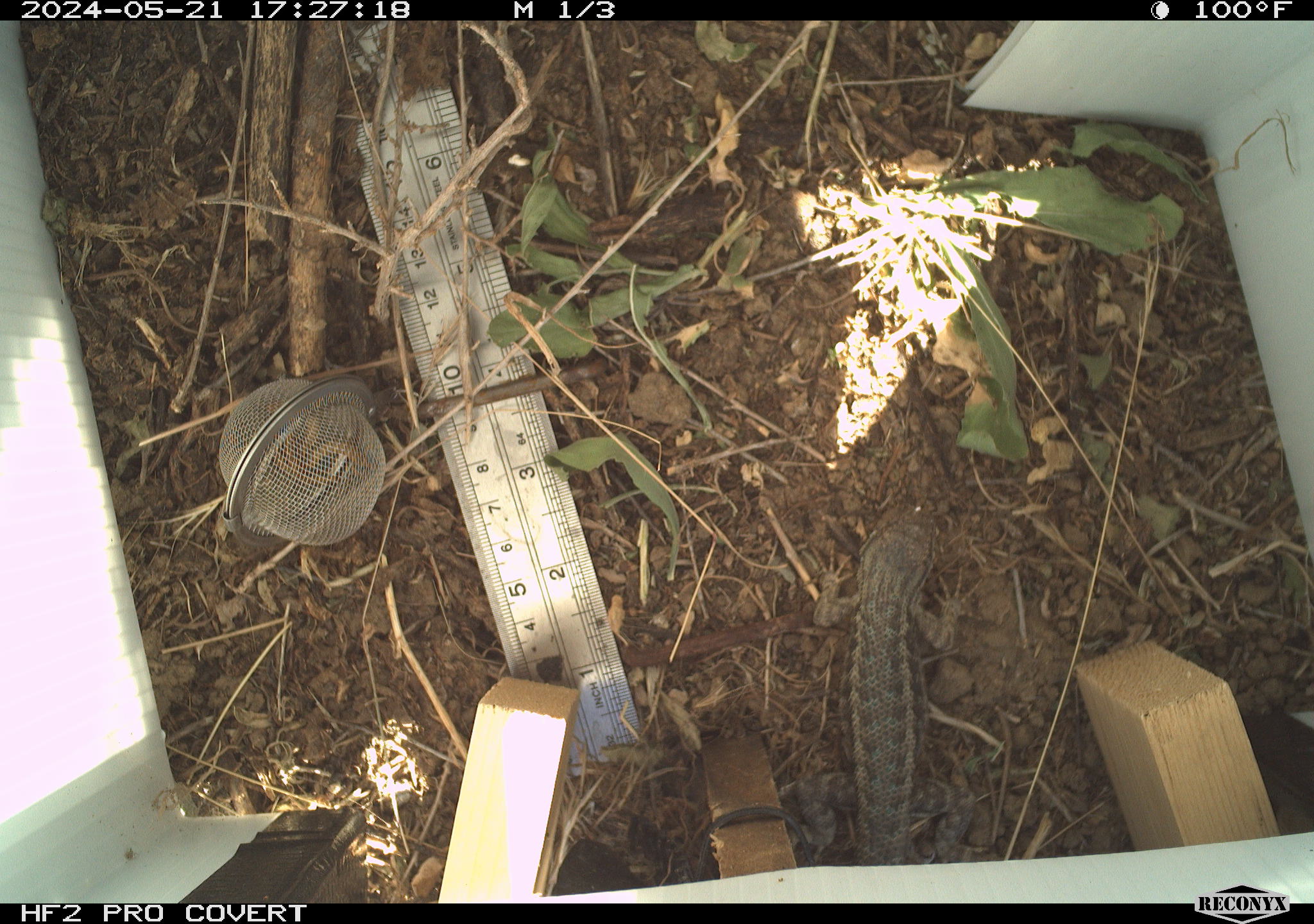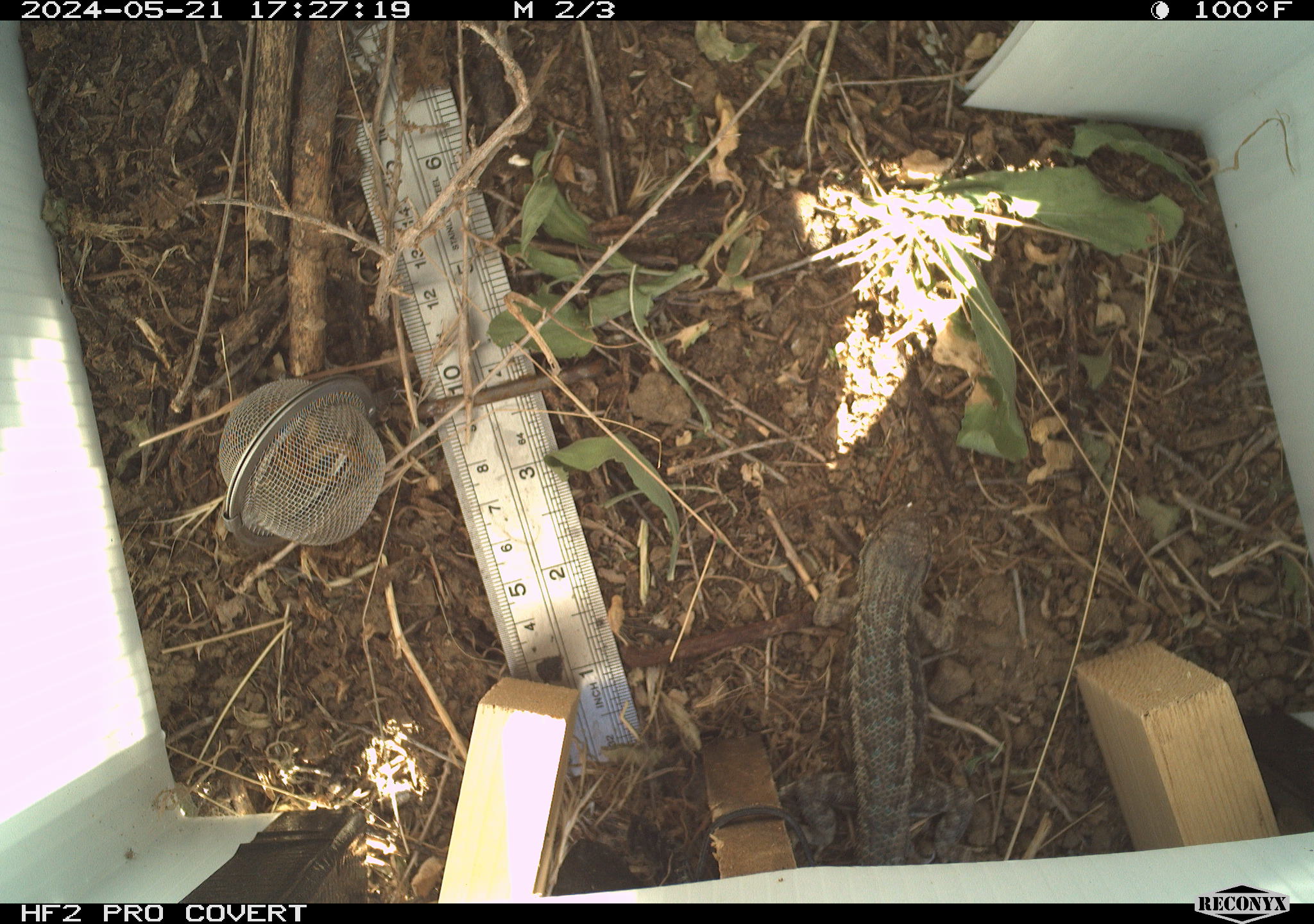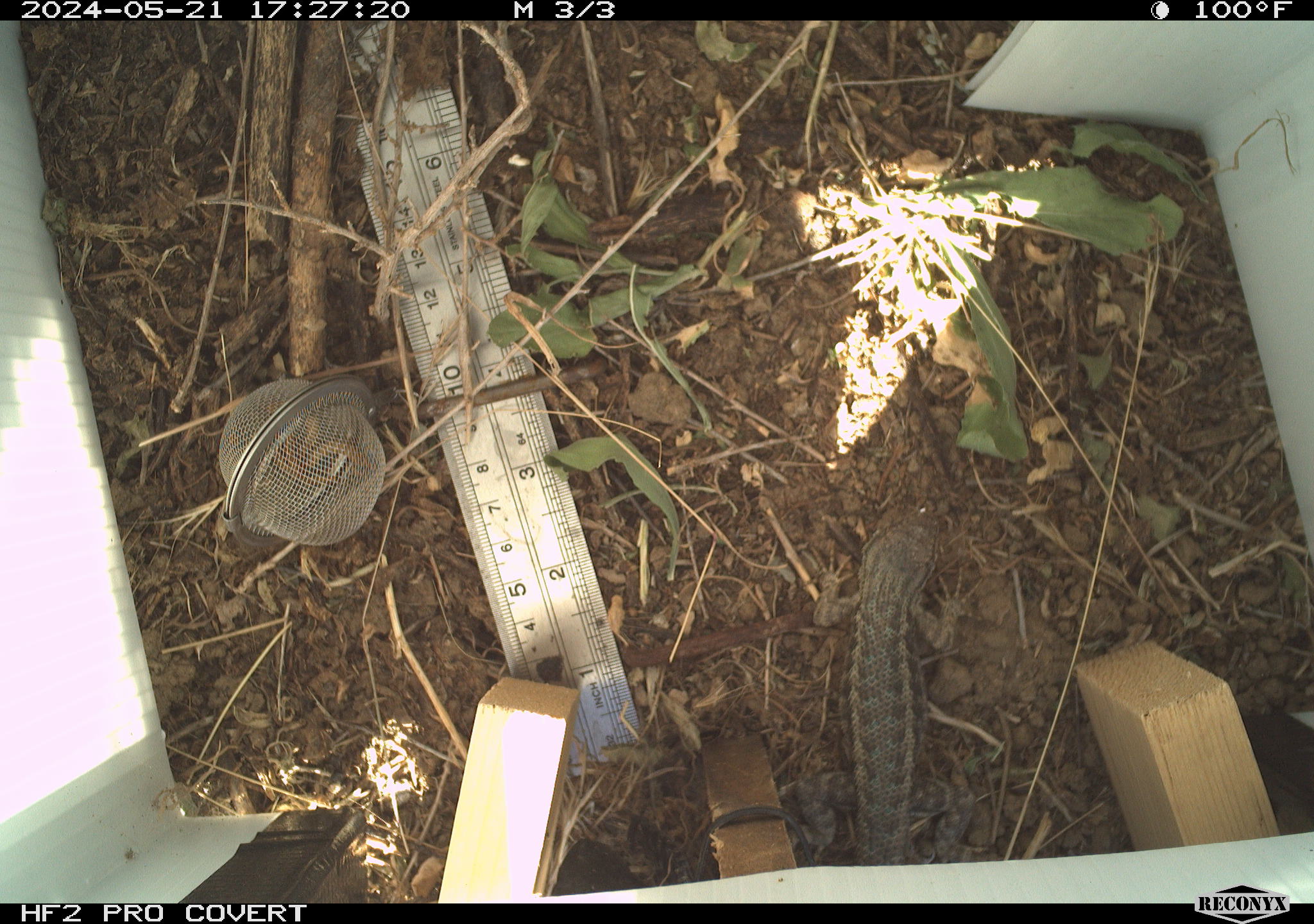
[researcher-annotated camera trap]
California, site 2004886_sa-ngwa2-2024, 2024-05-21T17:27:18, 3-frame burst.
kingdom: Animalia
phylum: Chordata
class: Reptilia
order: Squamata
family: Phrynosomatidae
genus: Sceloporus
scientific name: Sceloporus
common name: spiny lizards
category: sceloporus species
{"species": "sceloporus species (spiny lizards) (Sceloporus)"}